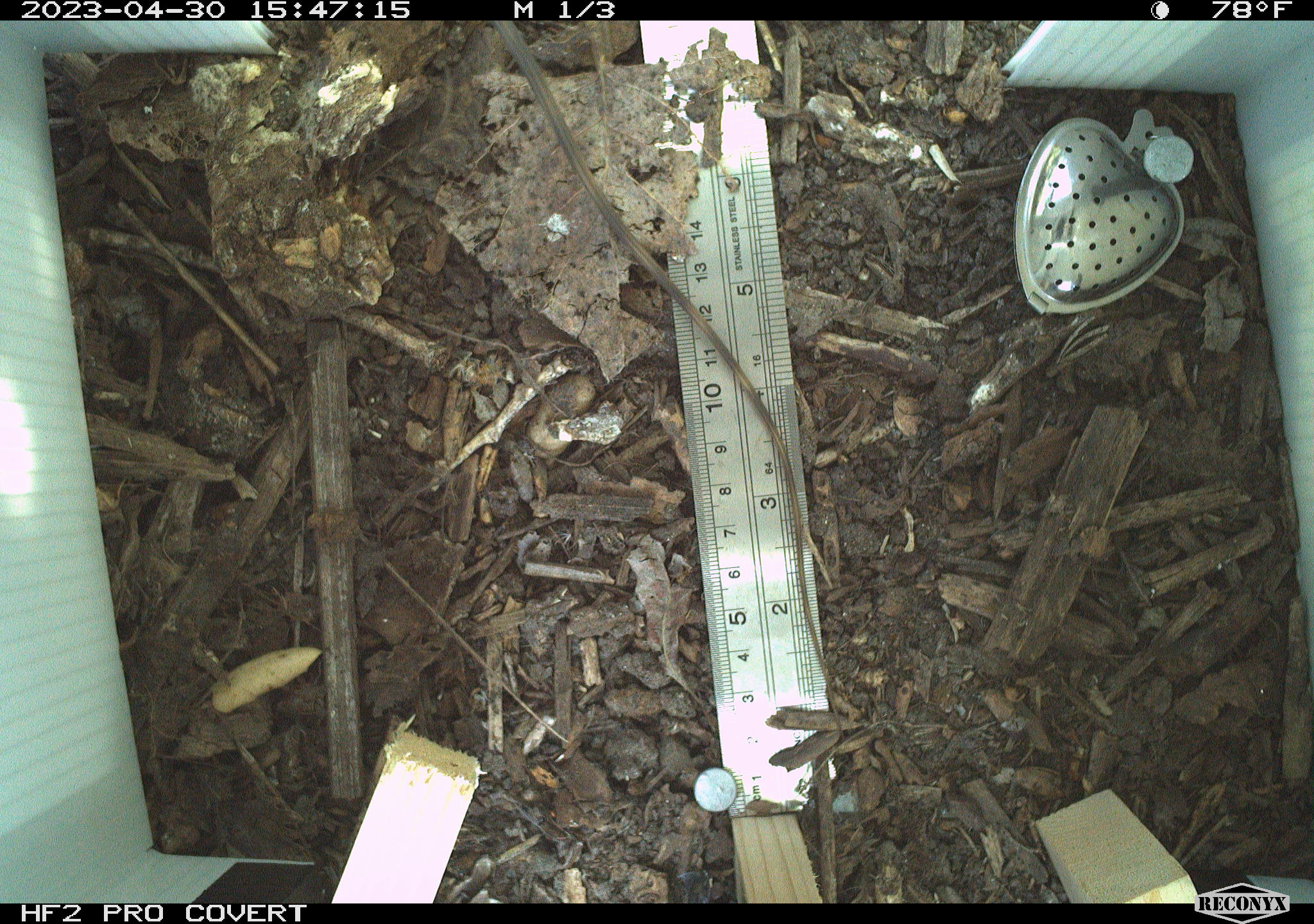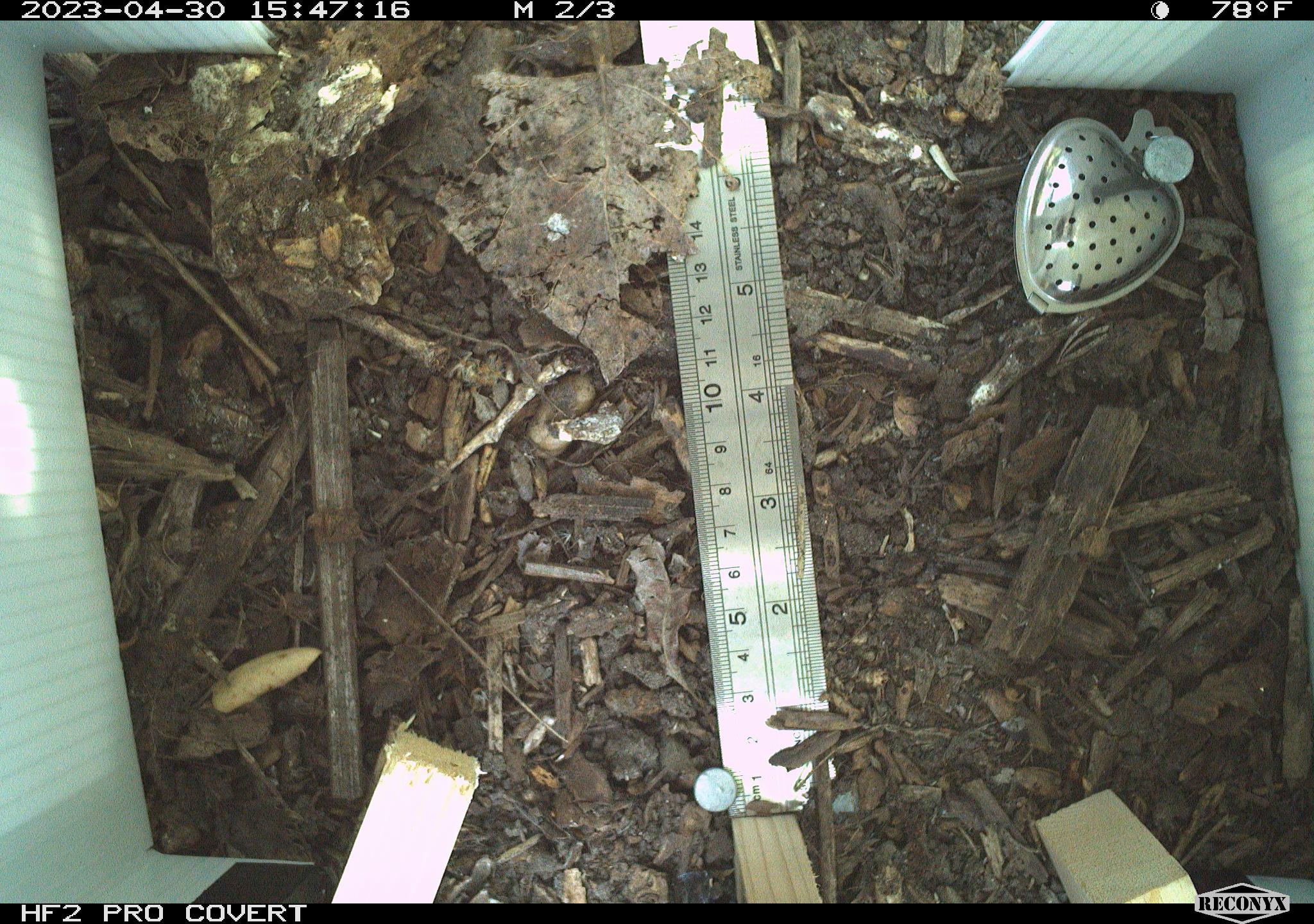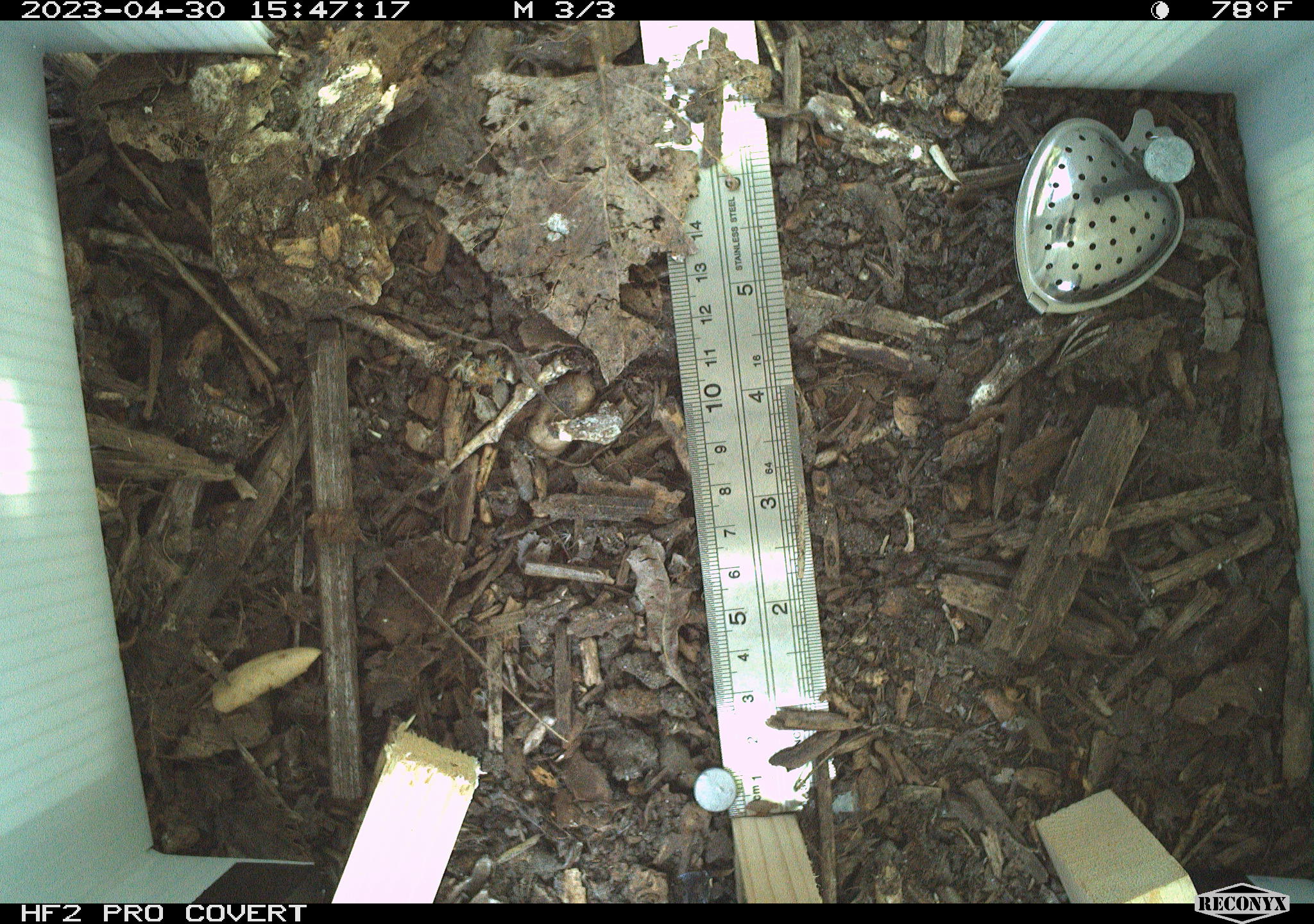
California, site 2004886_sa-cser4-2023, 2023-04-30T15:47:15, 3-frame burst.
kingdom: Animalia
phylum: Chordata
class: Reptilia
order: Squamata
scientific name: Squamata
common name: lizards and snakes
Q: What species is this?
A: Lizards and snakes (Squamata).